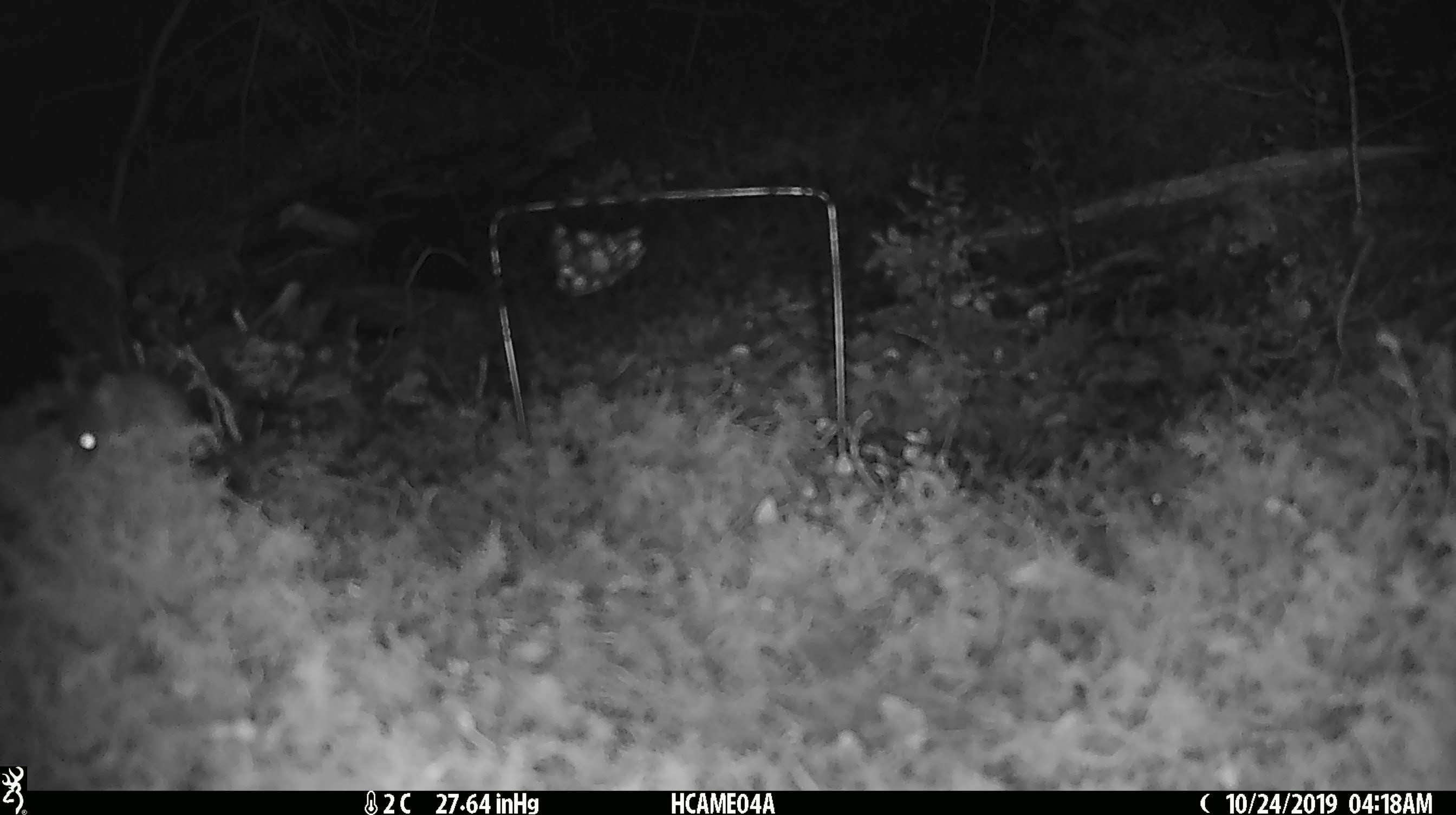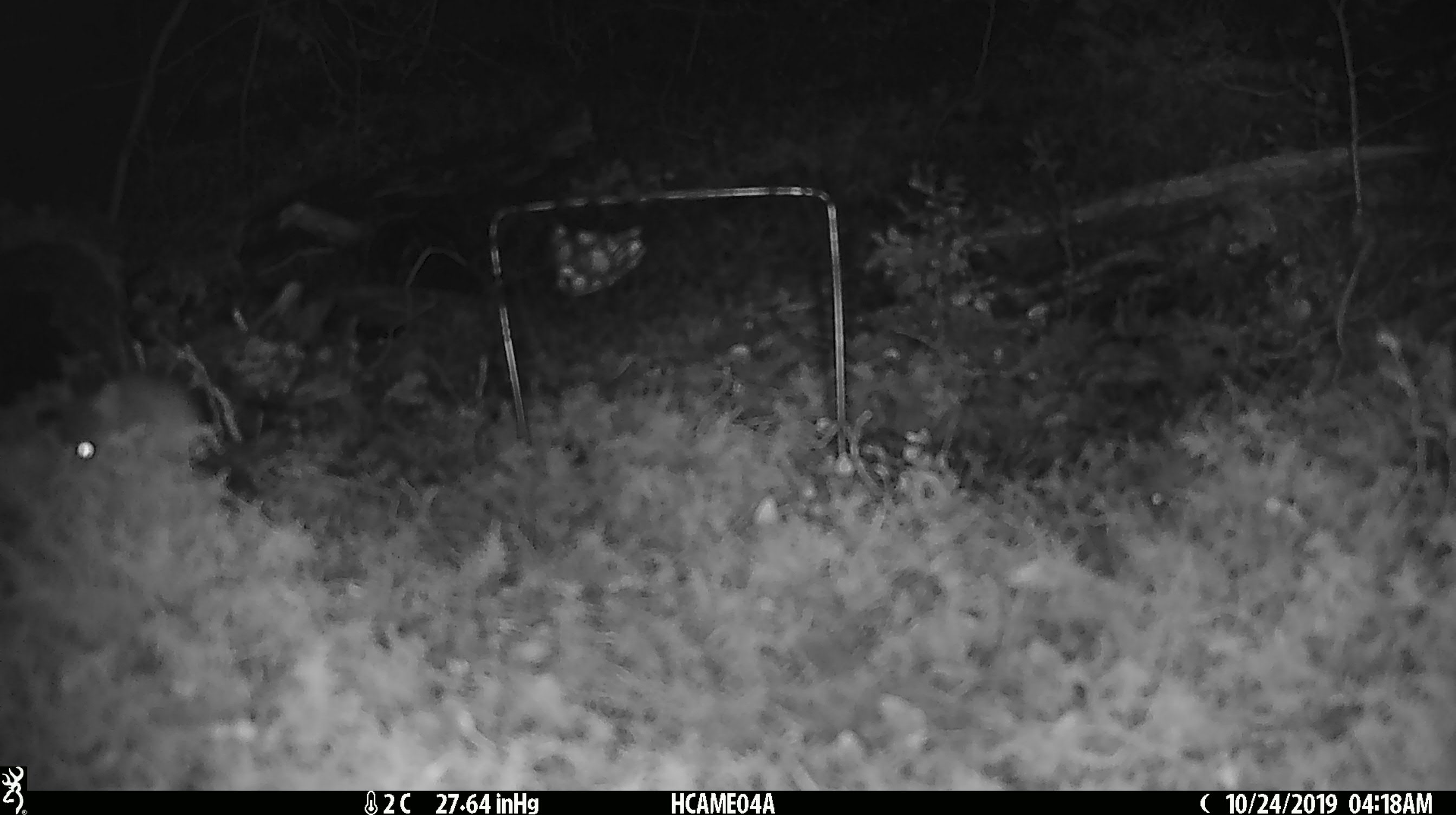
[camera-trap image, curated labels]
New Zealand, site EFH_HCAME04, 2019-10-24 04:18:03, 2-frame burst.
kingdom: Animalia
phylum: Chordata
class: Mammalia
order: Rodentia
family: Muridae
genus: Mus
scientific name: Mus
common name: mouse